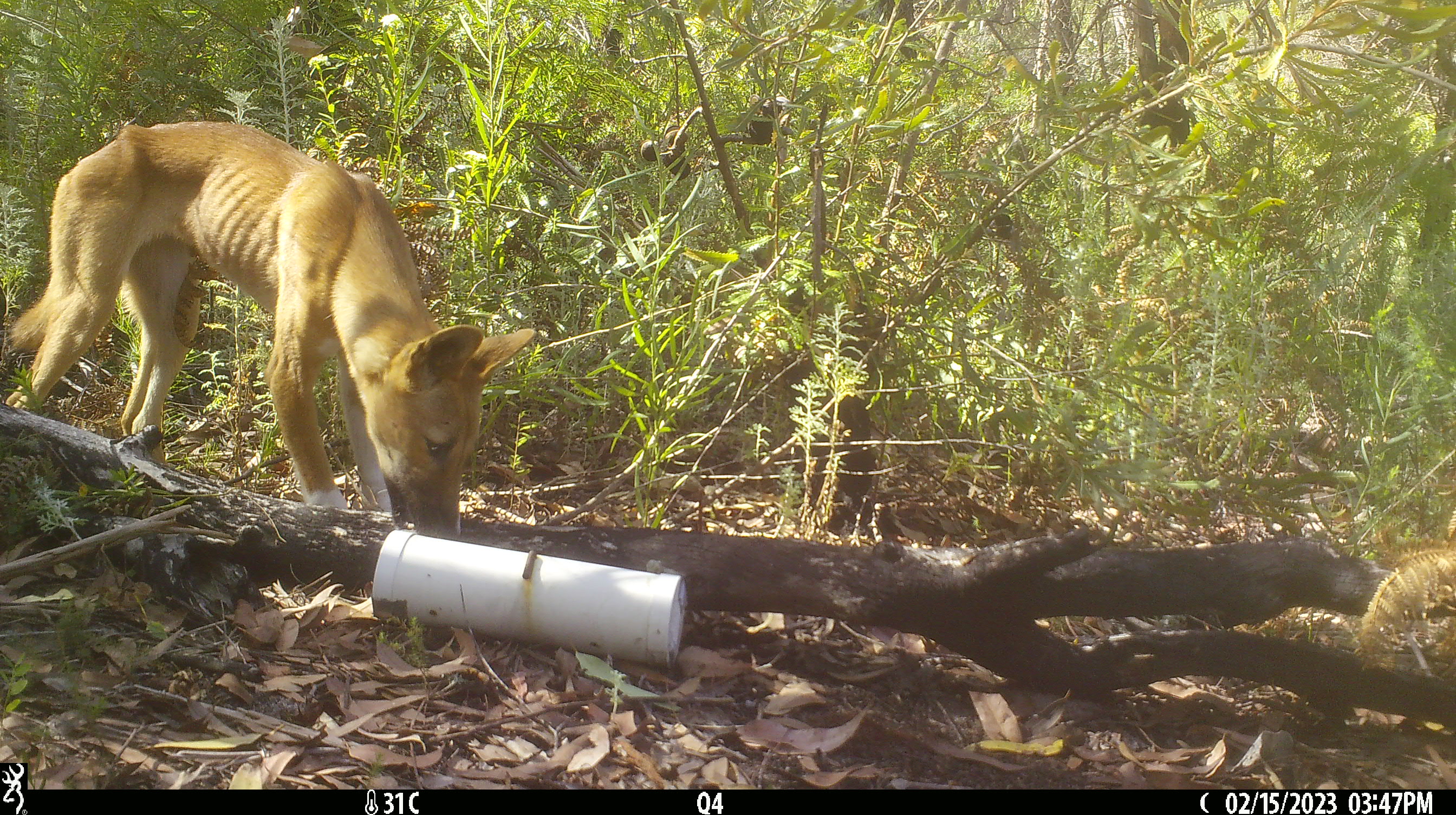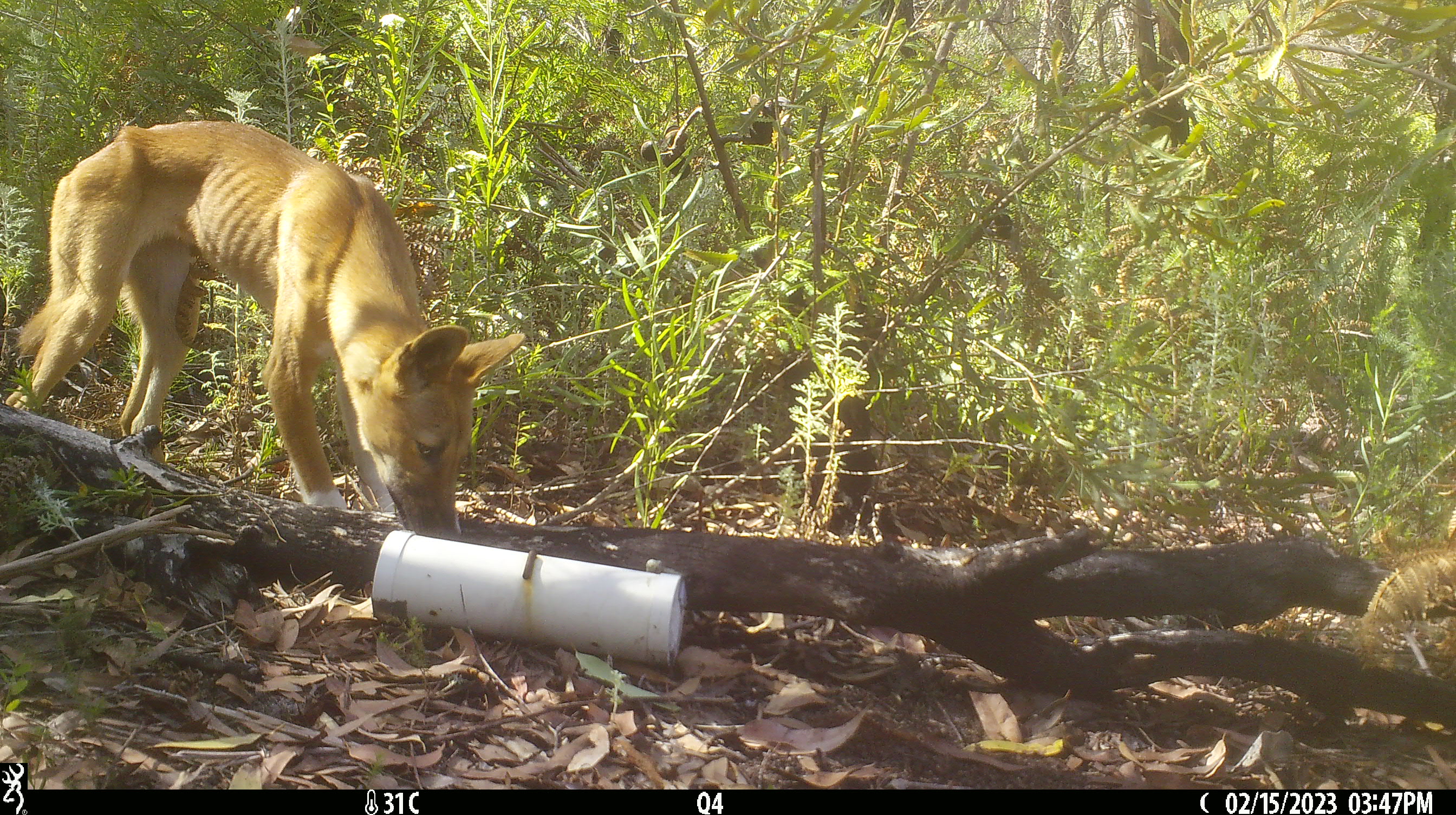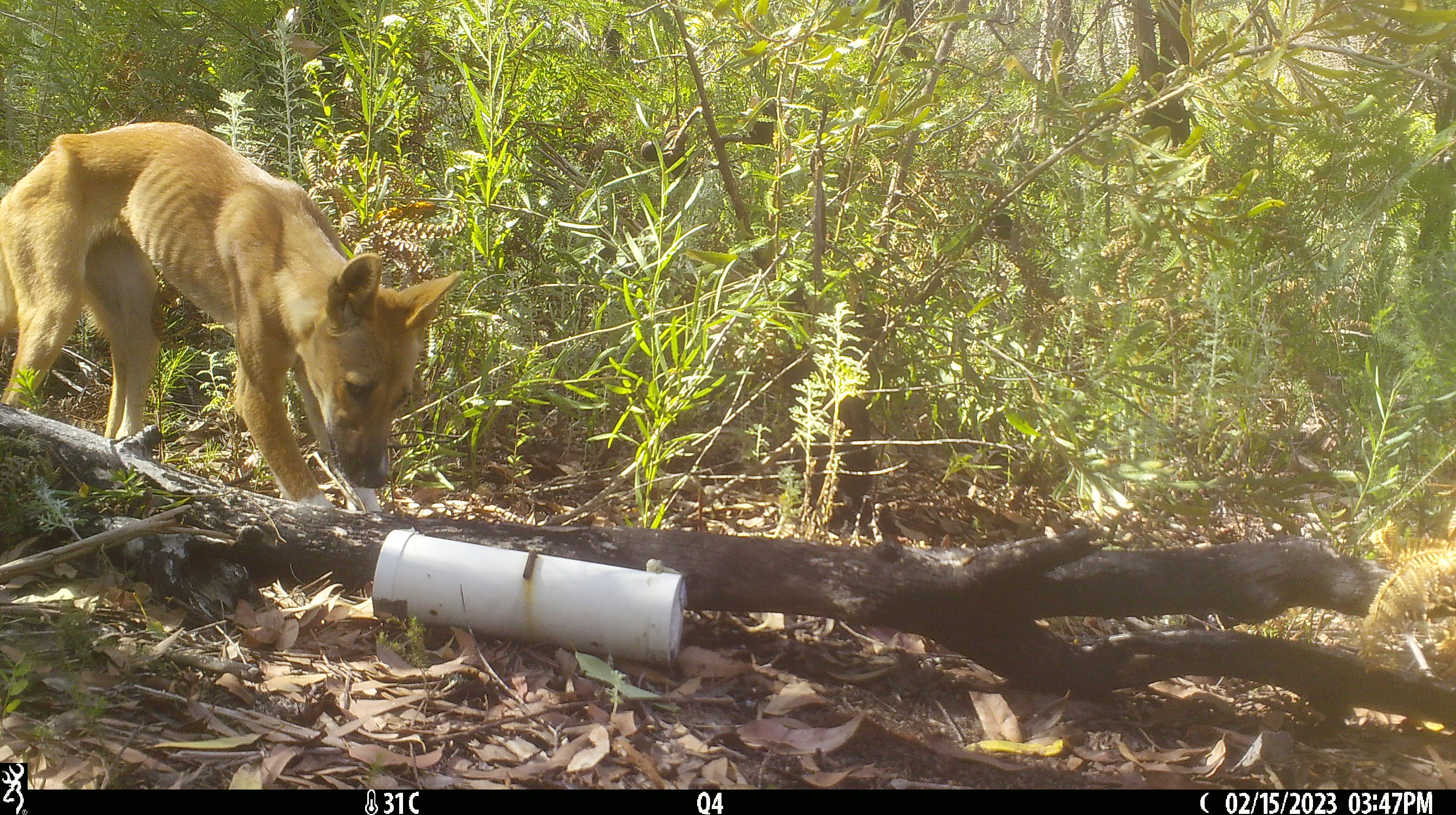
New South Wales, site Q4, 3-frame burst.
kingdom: Animalia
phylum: Chordata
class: Mammalia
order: Carnivora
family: Canidae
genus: Canis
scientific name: Canis familiaris dingo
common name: dingo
Dingo (Canis familiaris dingo).